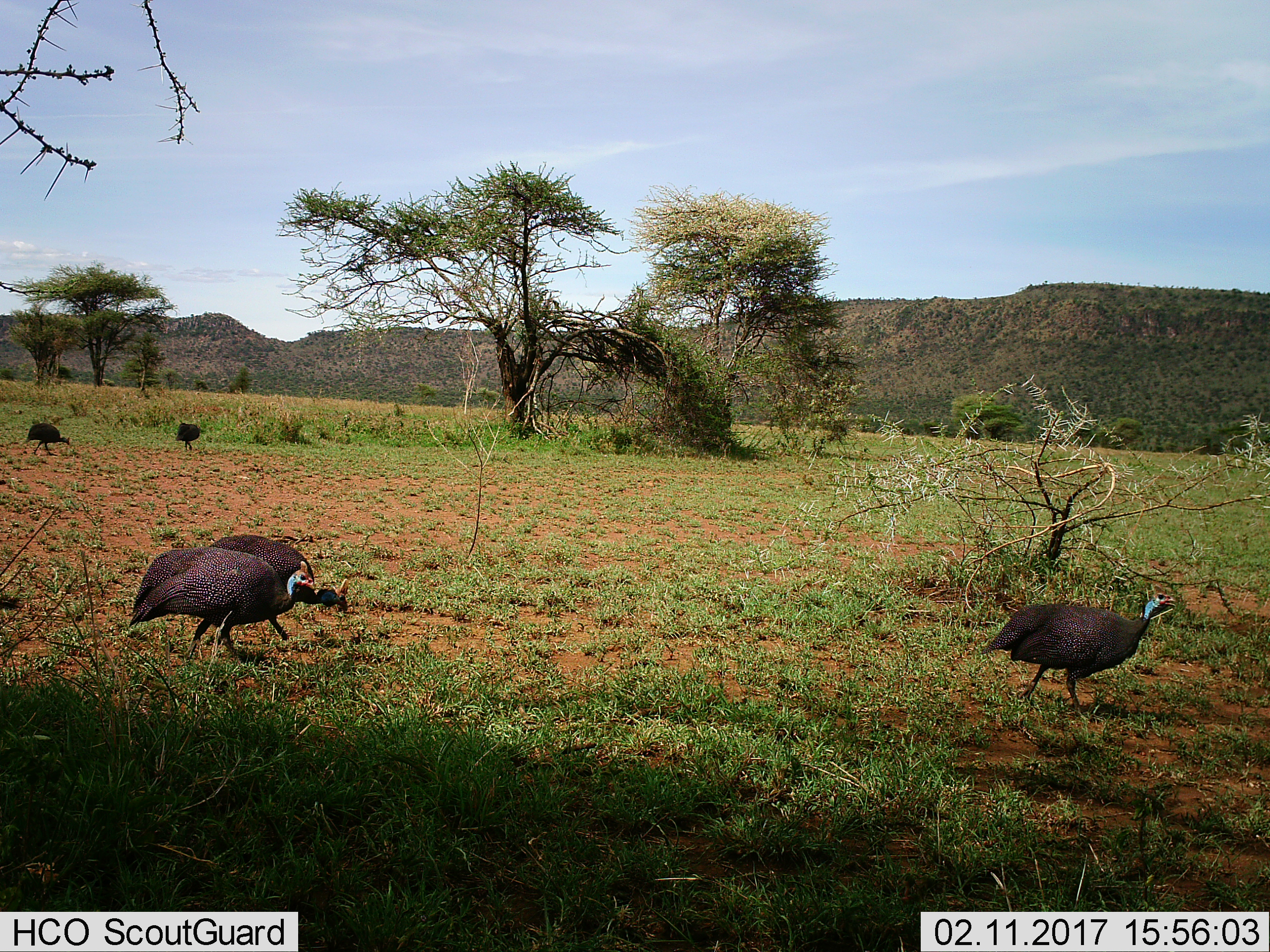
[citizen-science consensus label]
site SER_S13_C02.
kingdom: Animalia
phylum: Chordata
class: Aves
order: Galliformes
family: Numididae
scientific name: Numididae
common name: guineafowl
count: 5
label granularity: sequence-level